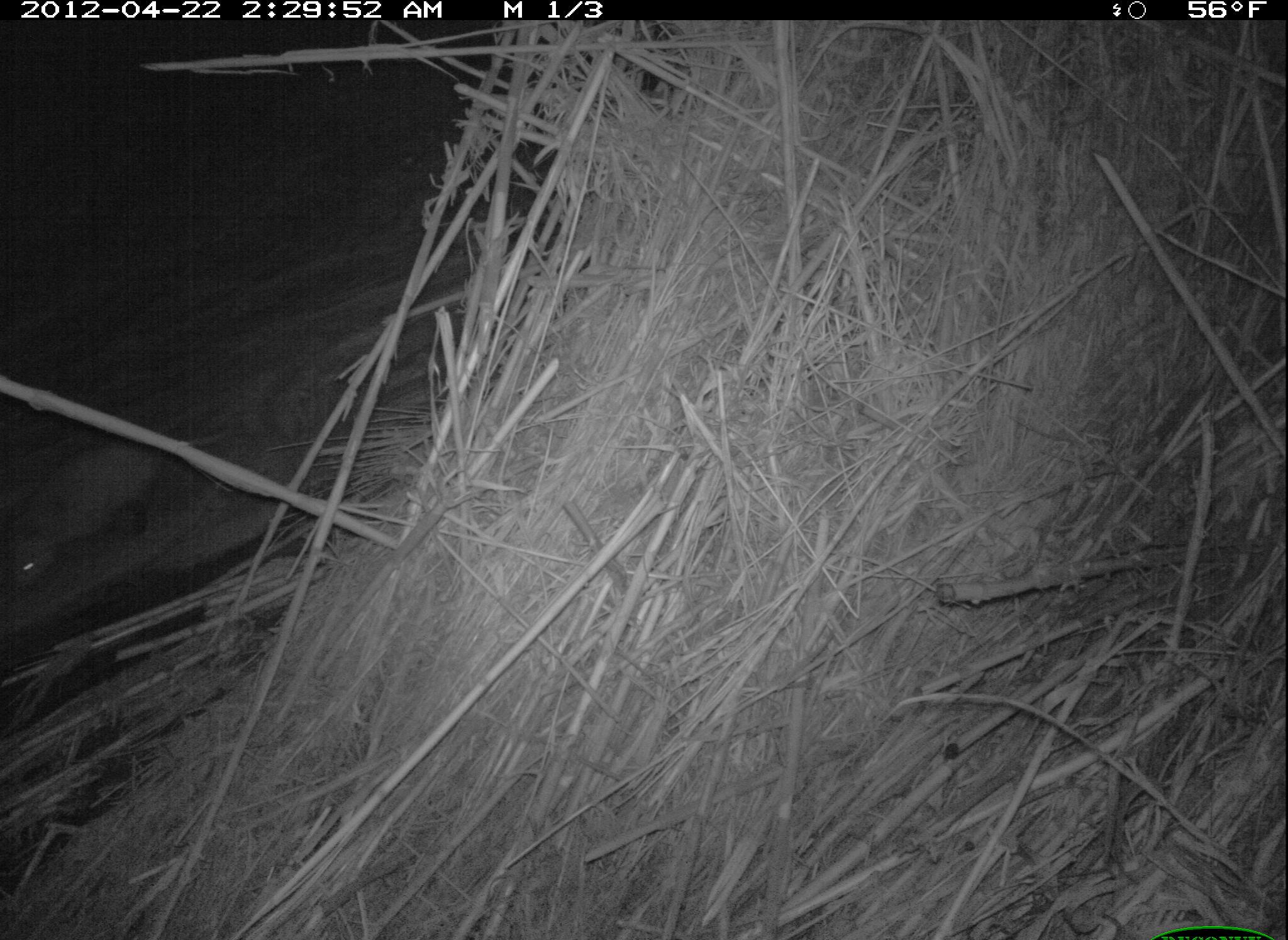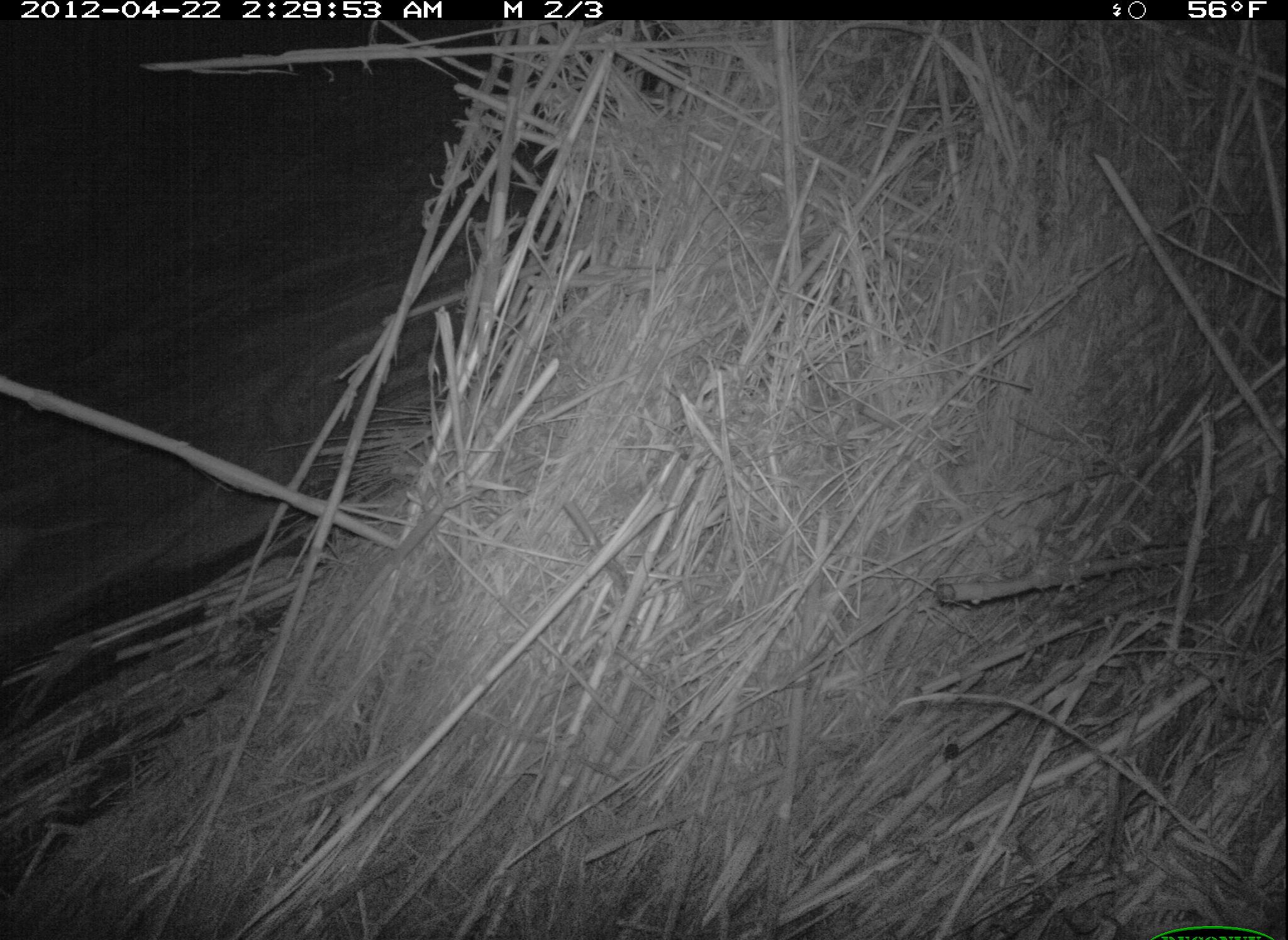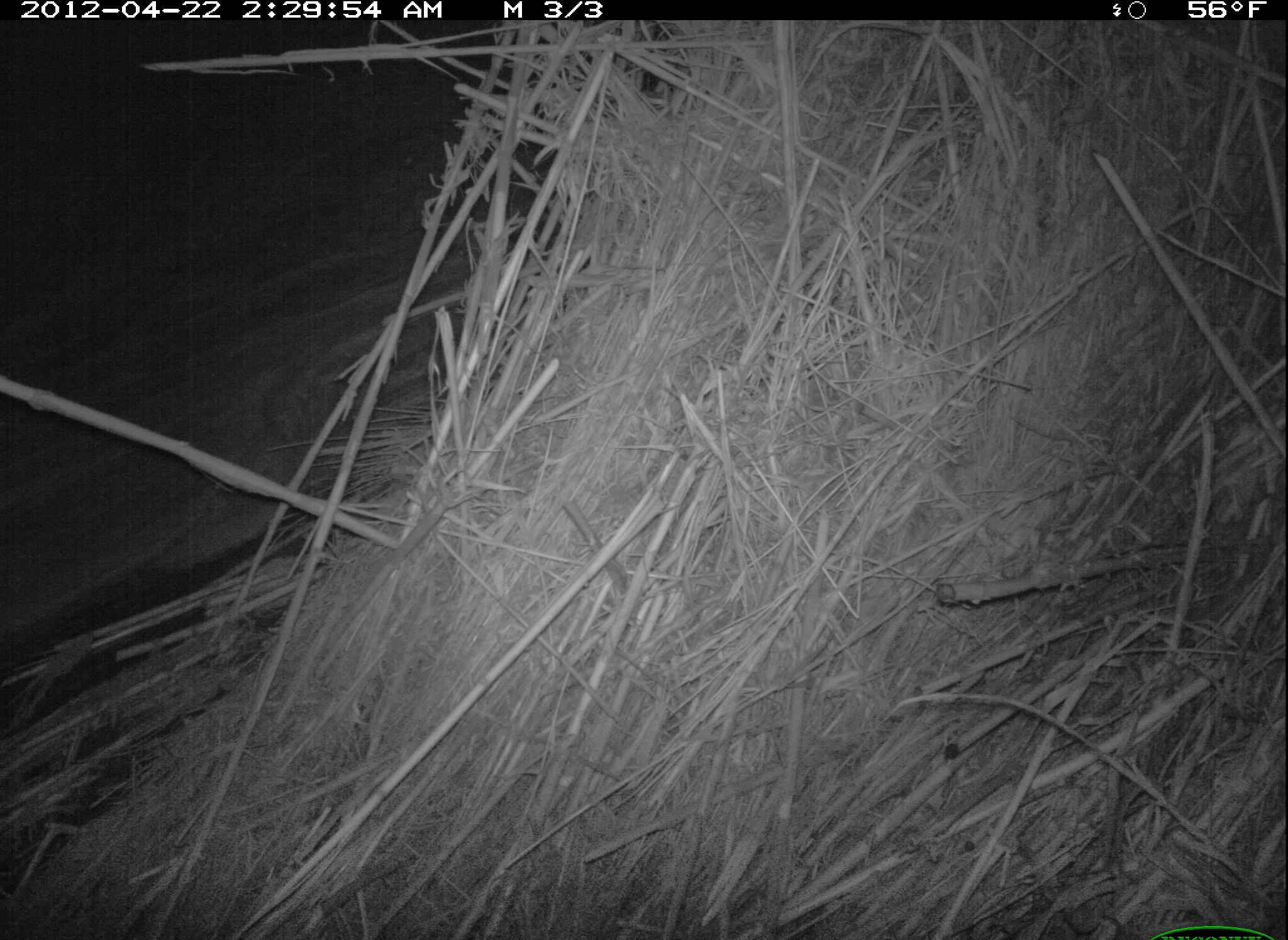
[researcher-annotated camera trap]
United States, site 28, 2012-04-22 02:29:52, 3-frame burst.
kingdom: Animalia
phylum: Chordata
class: Mammalia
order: Didelphimorphia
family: Didelphidae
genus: Didelphis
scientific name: Didelphis virginiana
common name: virginia opossum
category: opossum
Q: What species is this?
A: Opossum (virginia opossum) (Didelphis virginiana).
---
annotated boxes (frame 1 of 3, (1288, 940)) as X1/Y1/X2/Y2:
opossum: 4/434/188/599